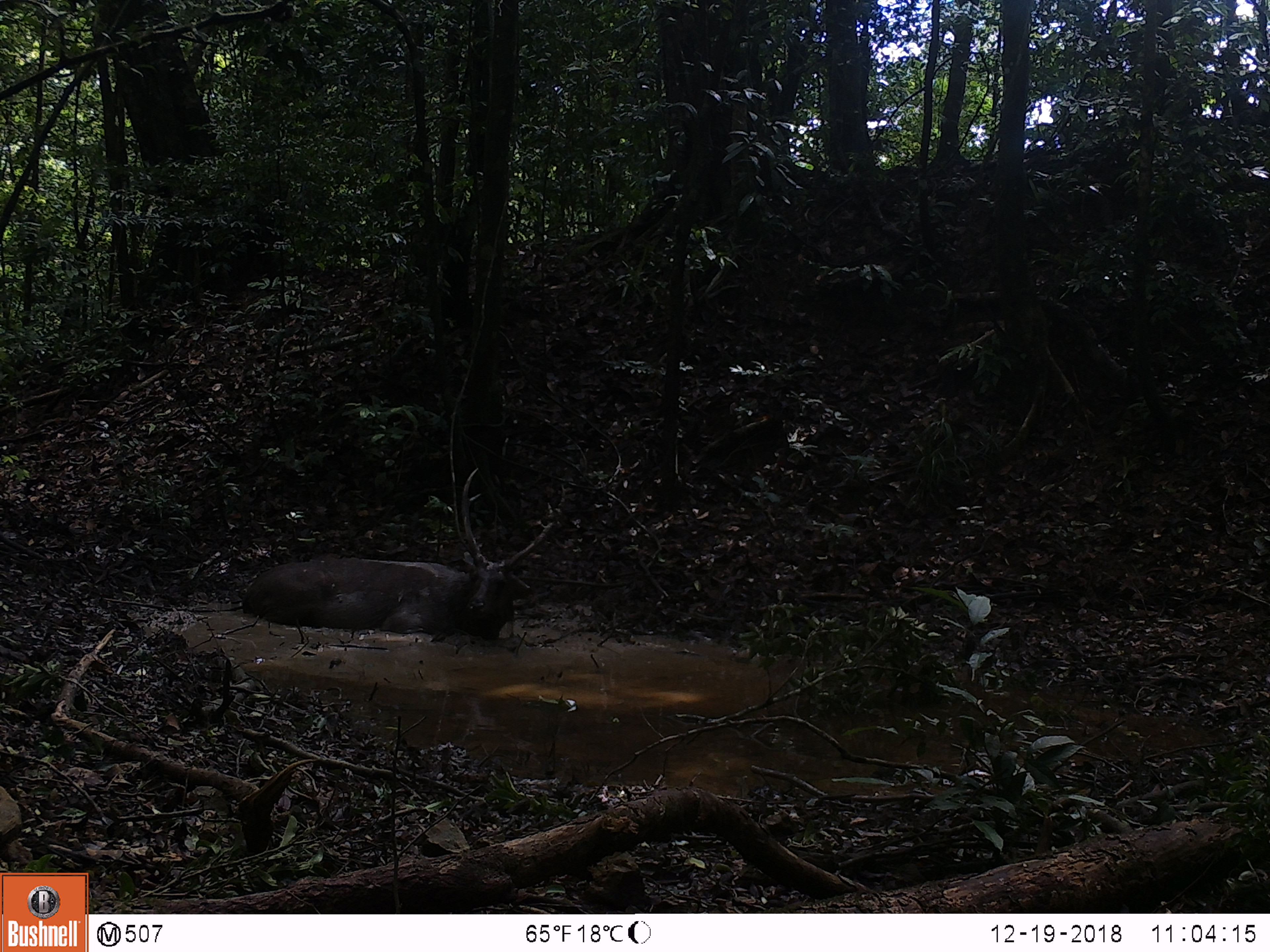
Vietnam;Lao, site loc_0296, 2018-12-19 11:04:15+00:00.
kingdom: Animalia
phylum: Chordata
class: Mammalia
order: Artiodactyla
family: Cervidae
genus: Rusa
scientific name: Rusa unicolor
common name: sambar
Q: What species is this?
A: Sambar (Rusa unicolor).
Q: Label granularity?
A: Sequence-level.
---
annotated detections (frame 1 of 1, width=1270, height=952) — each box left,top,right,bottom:
sambar: 242,464,557,643